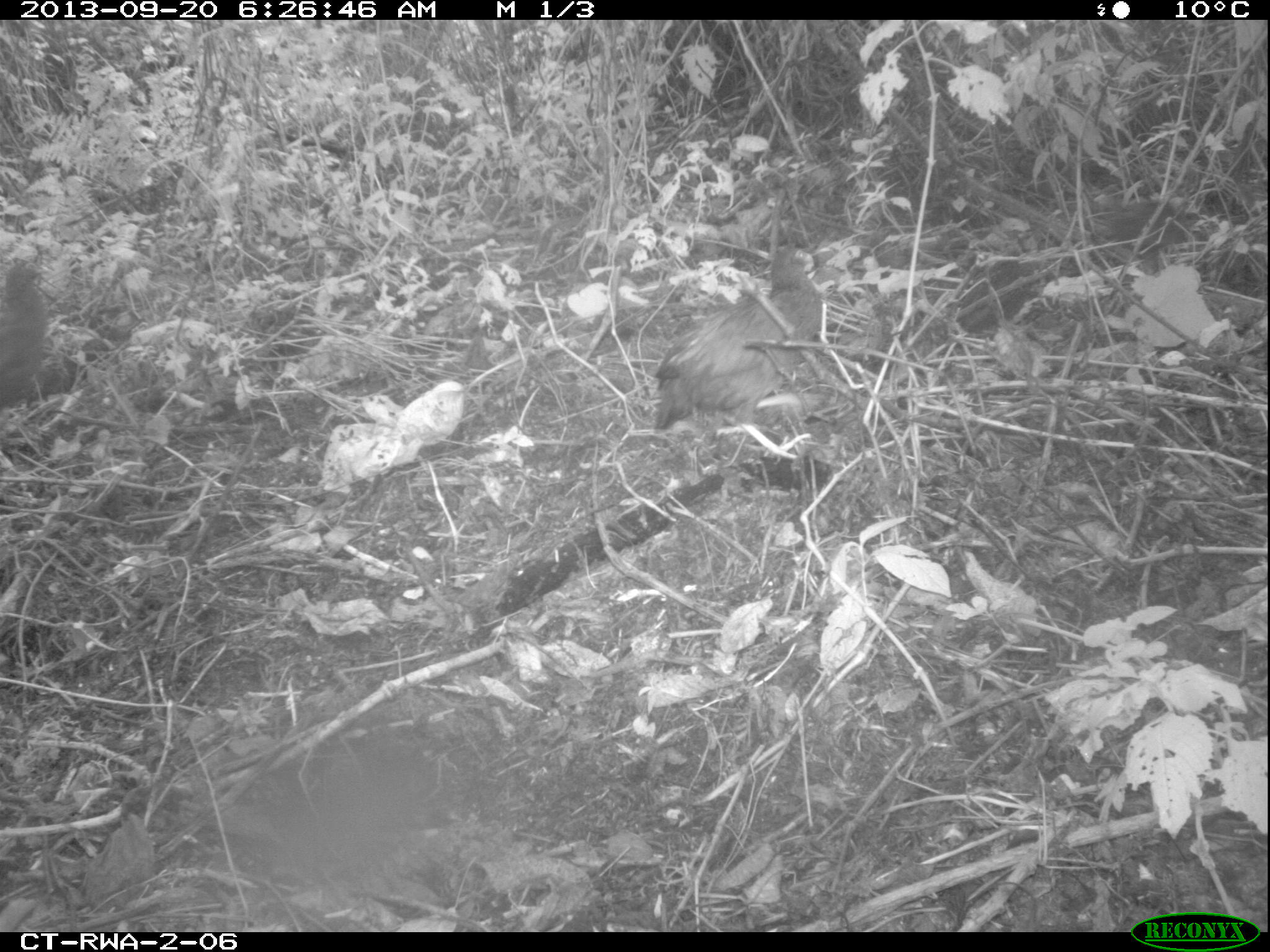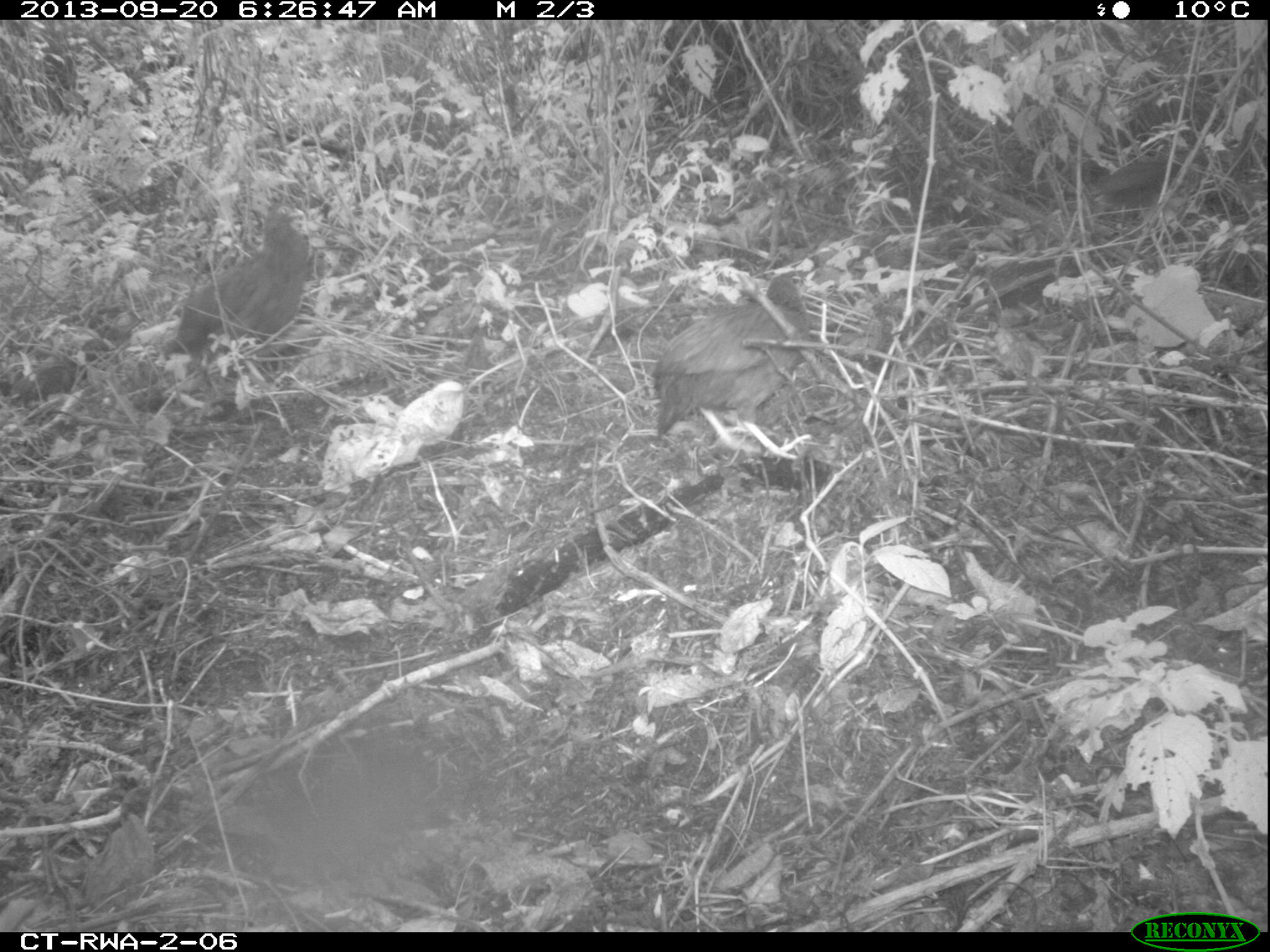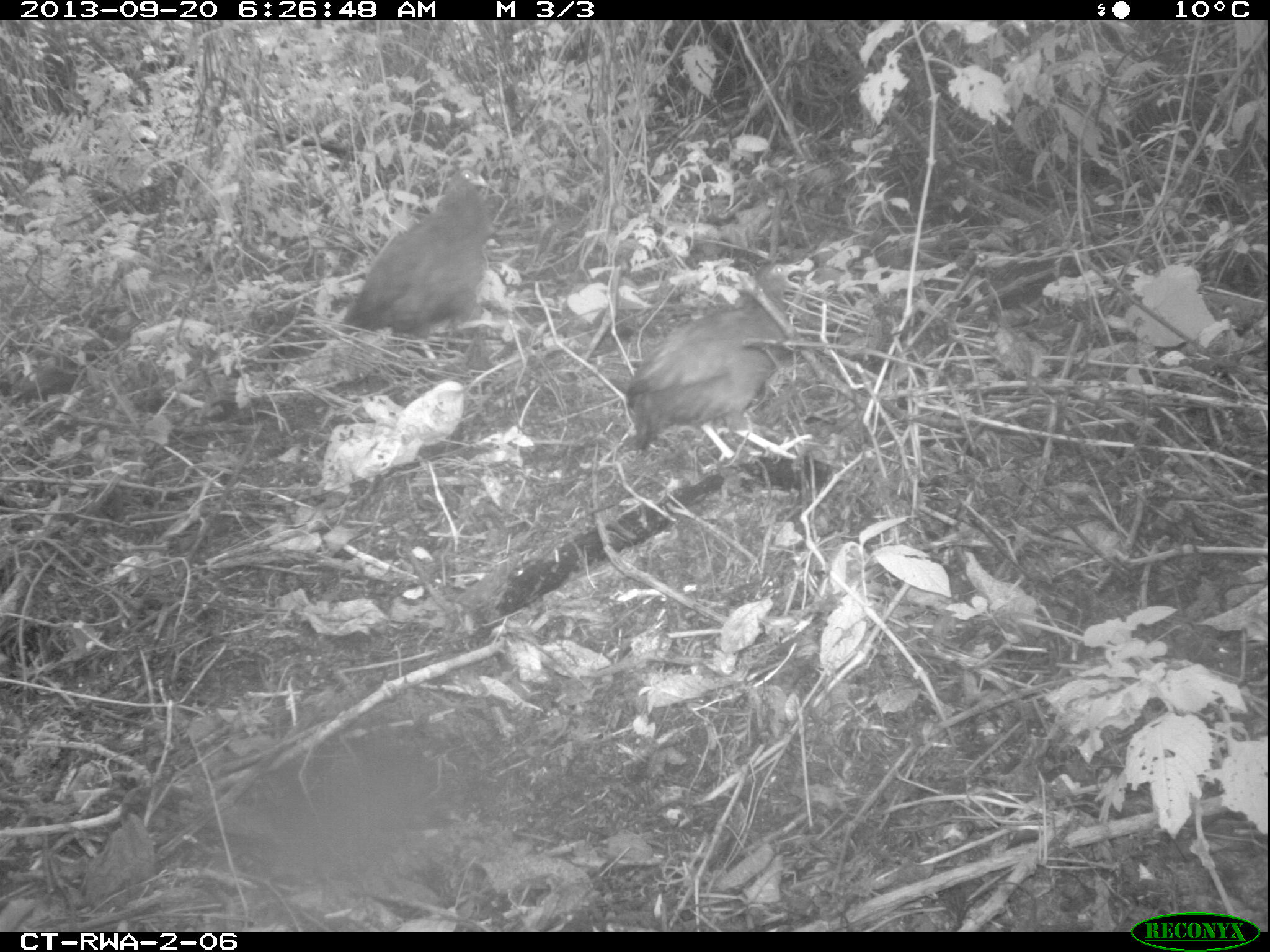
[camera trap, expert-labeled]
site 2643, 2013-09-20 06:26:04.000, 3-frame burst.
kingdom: Animalia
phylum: Chordata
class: Aves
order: Galliformes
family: Phasianidae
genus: Pternistis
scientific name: Pternistis nobilis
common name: handsome francolin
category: francolinus nobilis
Francolinus nobilis (handsome francolin) (Pternistis nobilis), count 5.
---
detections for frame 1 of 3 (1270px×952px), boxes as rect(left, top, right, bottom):
francolinus nobilis: rect(649, 232, 879, 460); rect(3, 245, 50, 399)